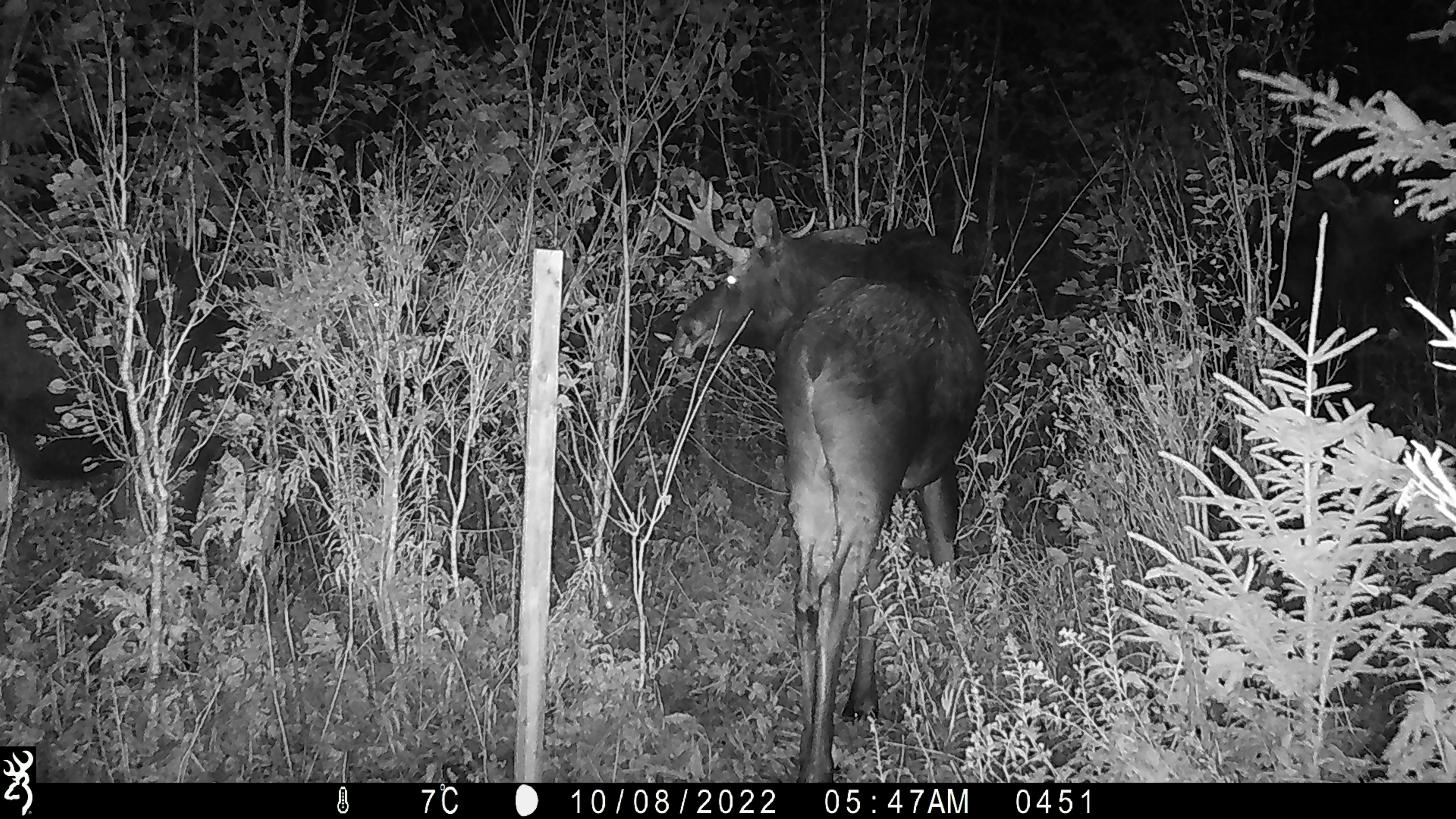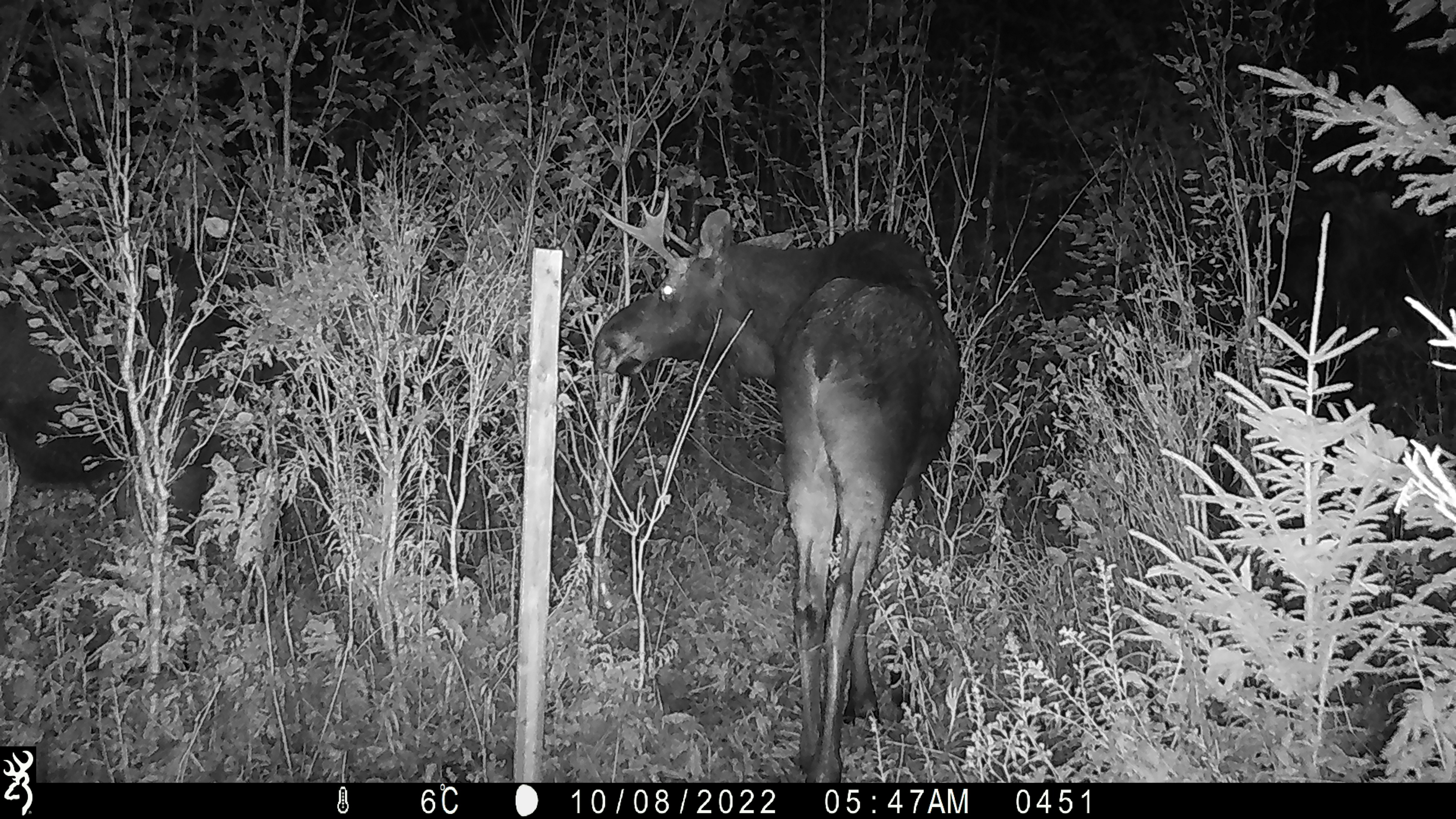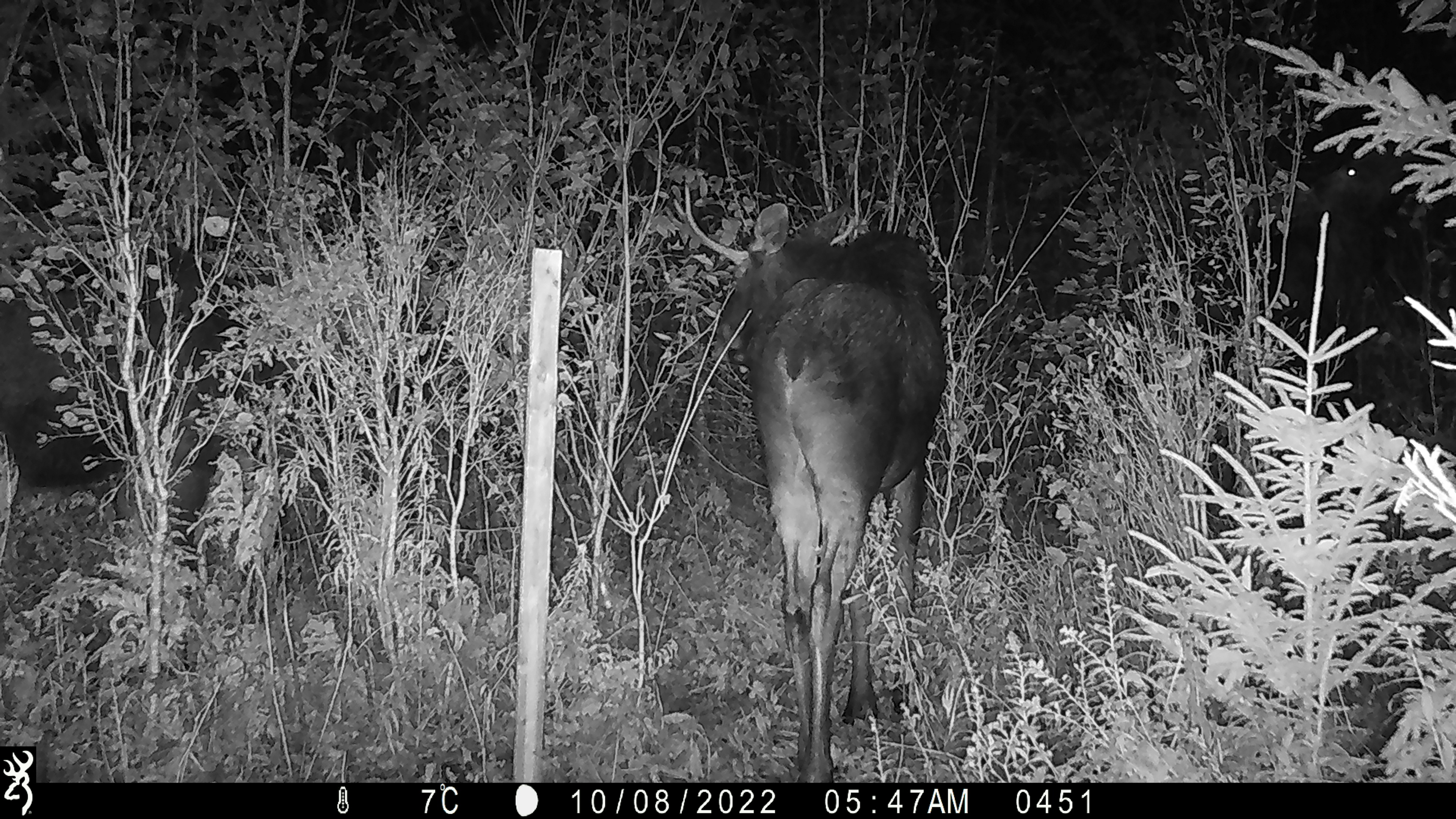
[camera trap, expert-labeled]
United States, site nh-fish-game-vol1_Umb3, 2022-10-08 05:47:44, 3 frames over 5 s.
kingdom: Animalia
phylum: Chordata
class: Mammalia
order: Artiodactyla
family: Cervidae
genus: Alces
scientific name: Alces alces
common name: moose